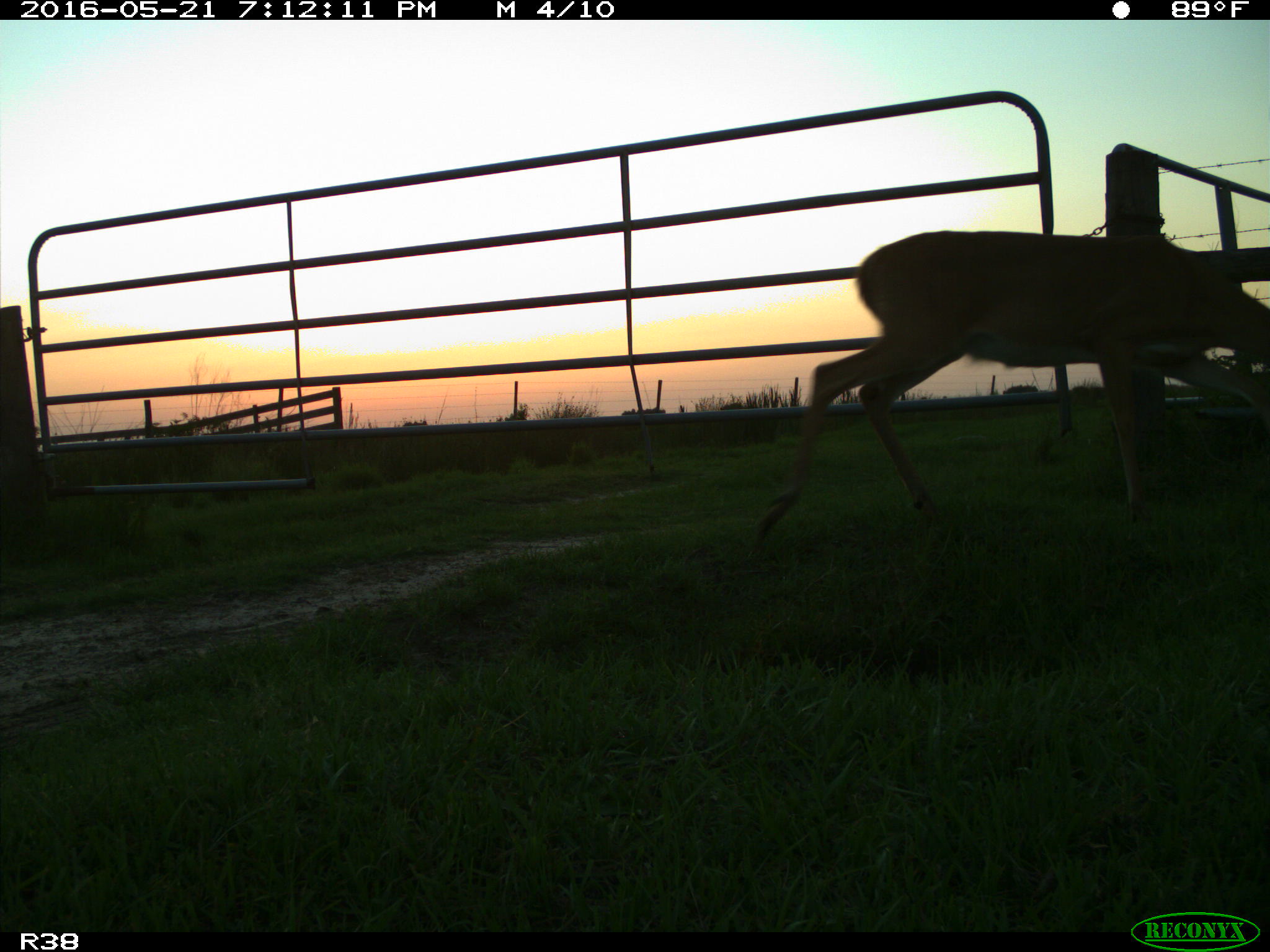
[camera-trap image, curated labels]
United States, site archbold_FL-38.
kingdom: Animalia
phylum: Chordata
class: Mammalia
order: Artiodactyla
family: Cervidae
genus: Odocoileus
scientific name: Odocoileus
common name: deer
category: unidentified deer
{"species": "unidentified deer (deer) (Odocoileus)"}